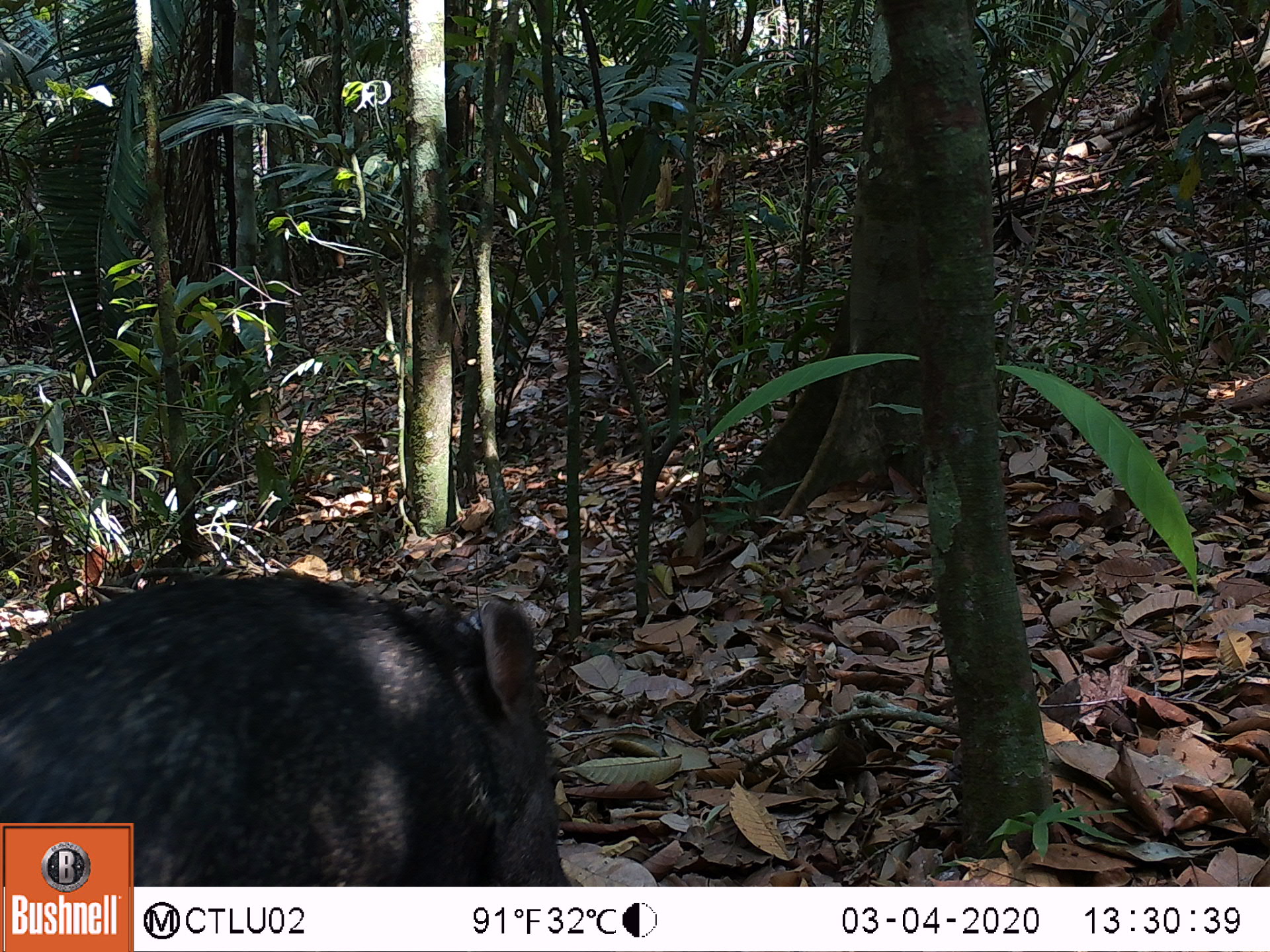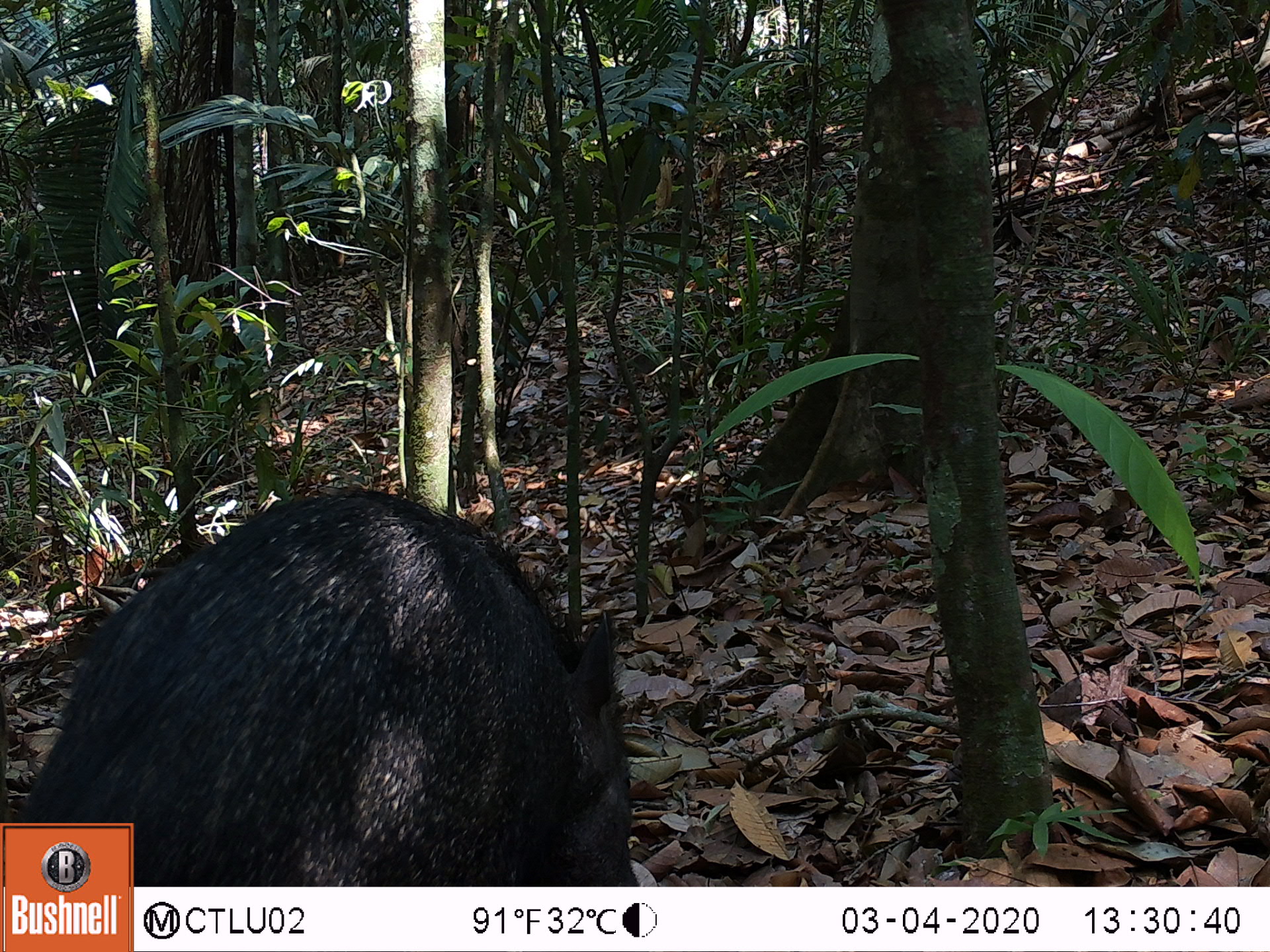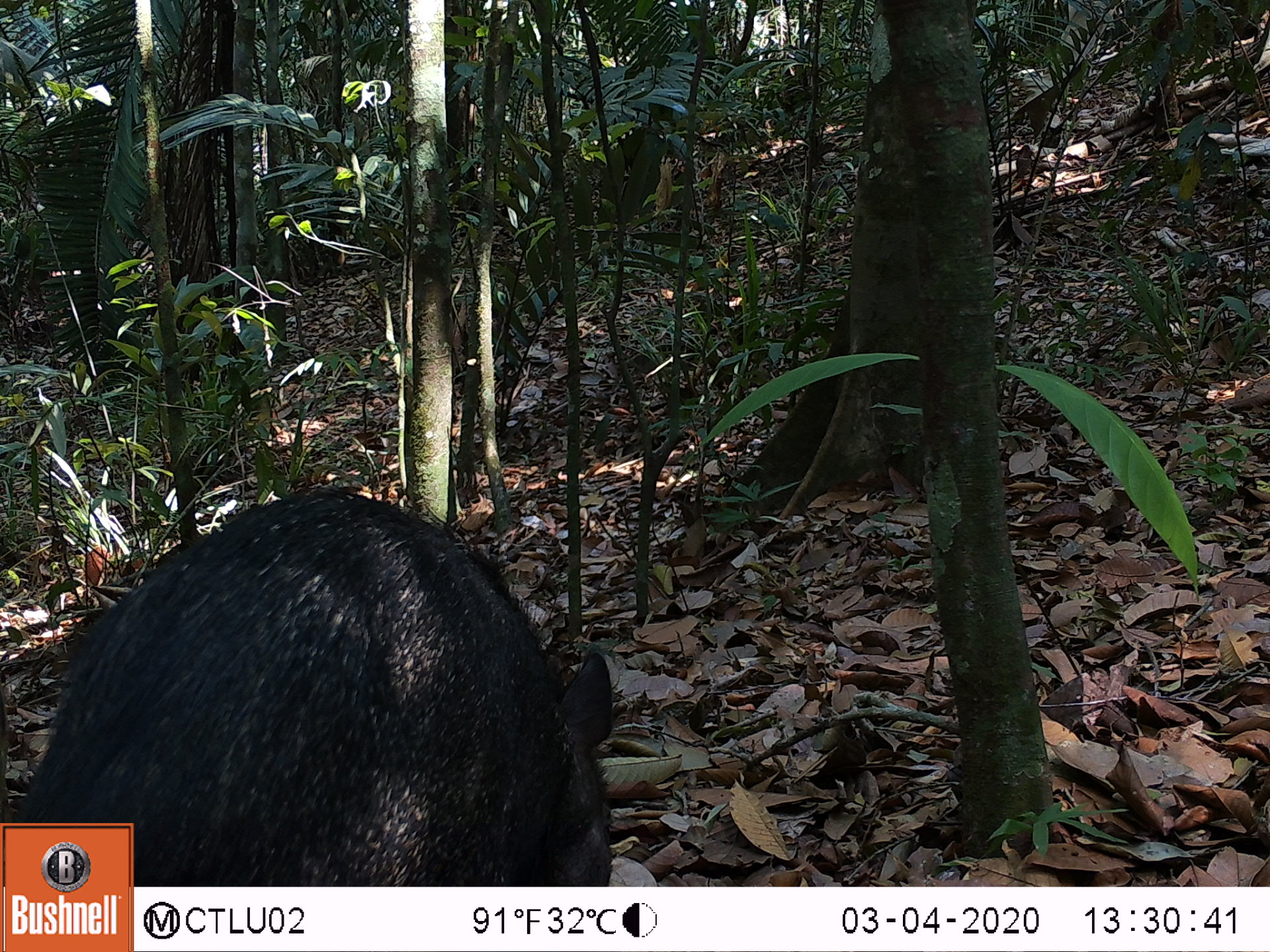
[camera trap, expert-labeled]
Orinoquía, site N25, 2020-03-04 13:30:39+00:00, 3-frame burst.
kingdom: Animalia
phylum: Chordata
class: Mammalia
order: Artiodactyla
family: Tayassuidae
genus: Pecari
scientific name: Pecari tajacu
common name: collared peccary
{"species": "collared peccary (Pecari tajacu)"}